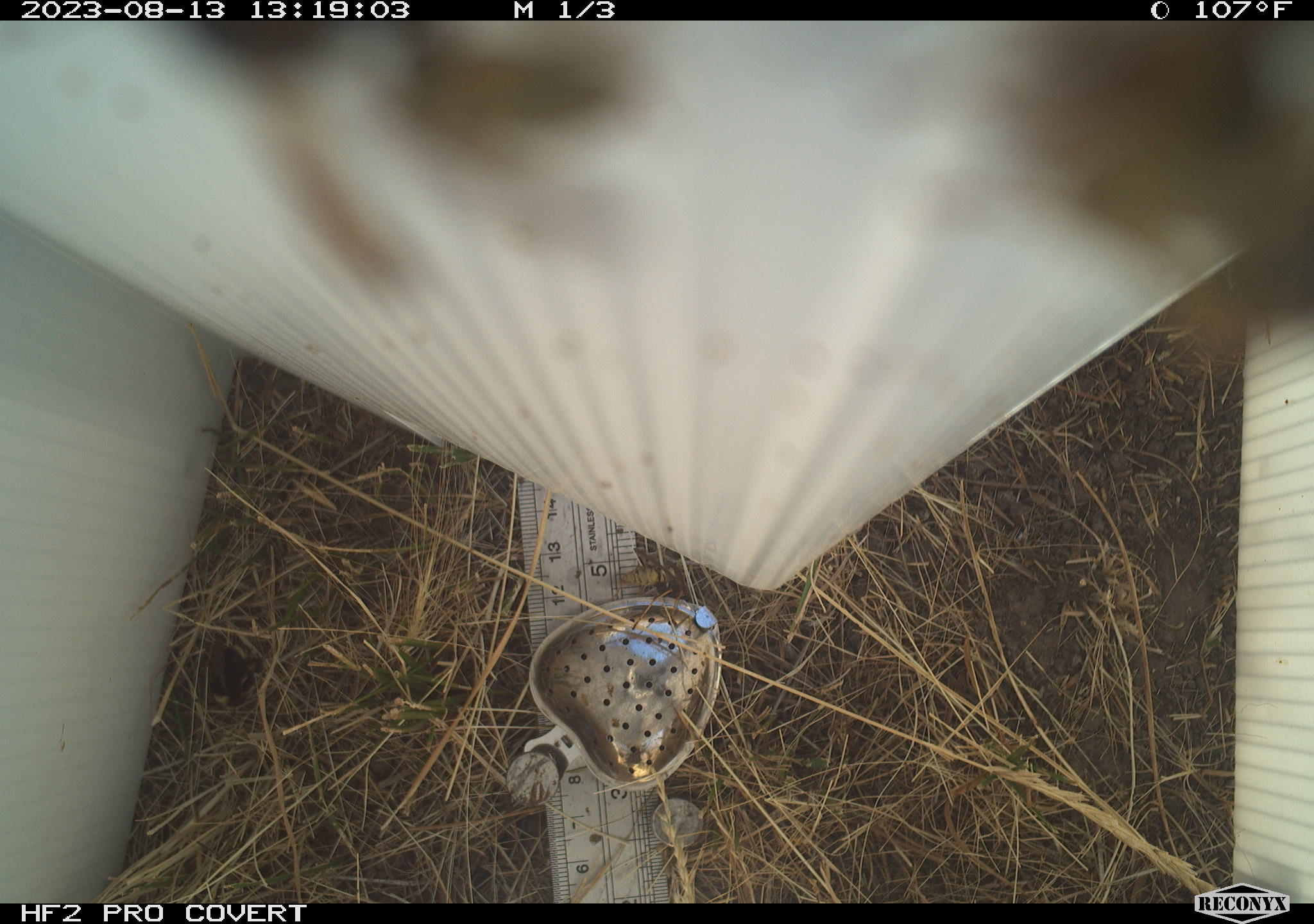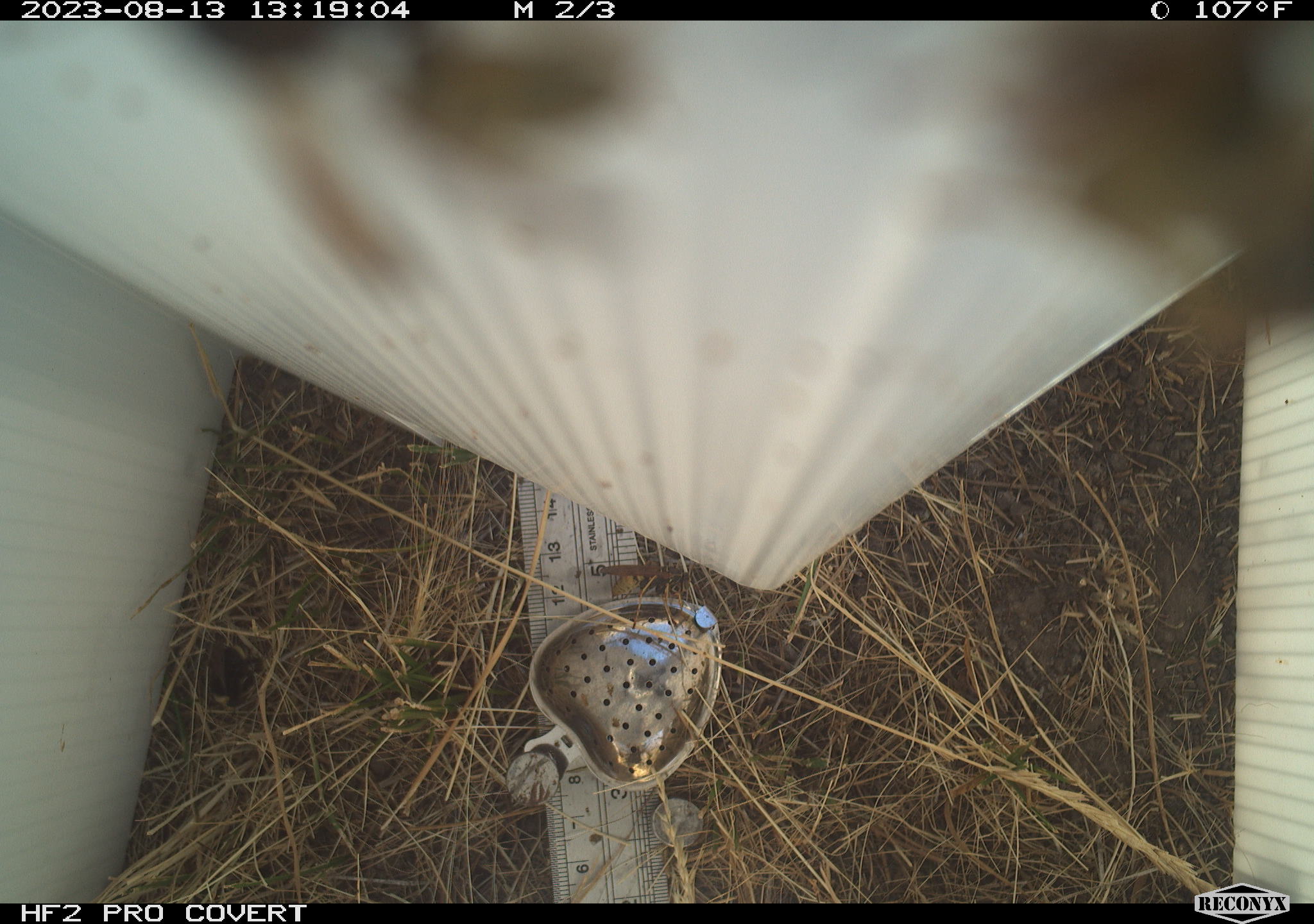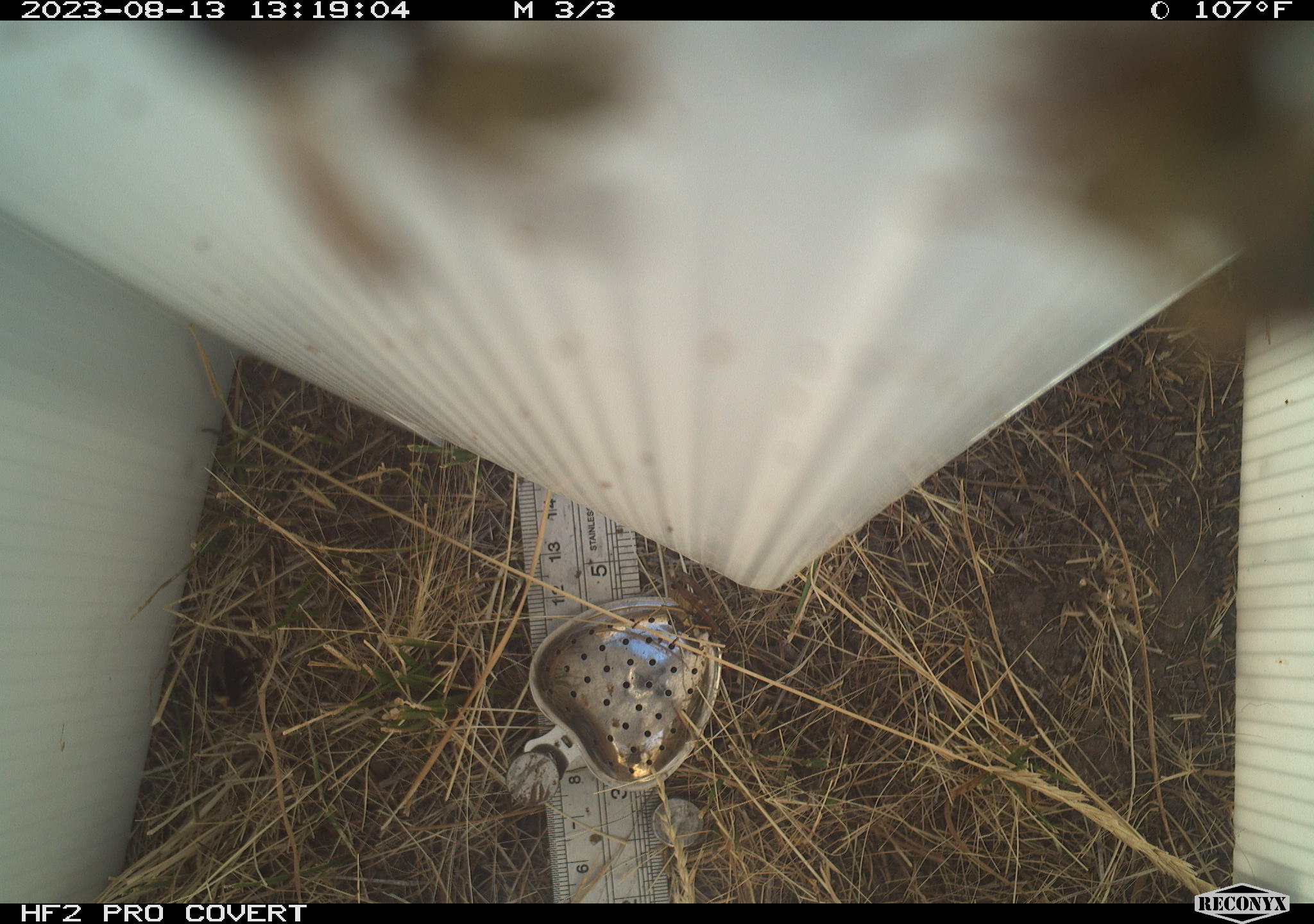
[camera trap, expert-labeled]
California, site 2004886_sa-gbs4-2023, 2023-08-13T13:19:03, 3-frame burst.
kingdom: Animalia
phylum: Arthropoda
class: Insecta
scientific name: Insecta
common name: insect